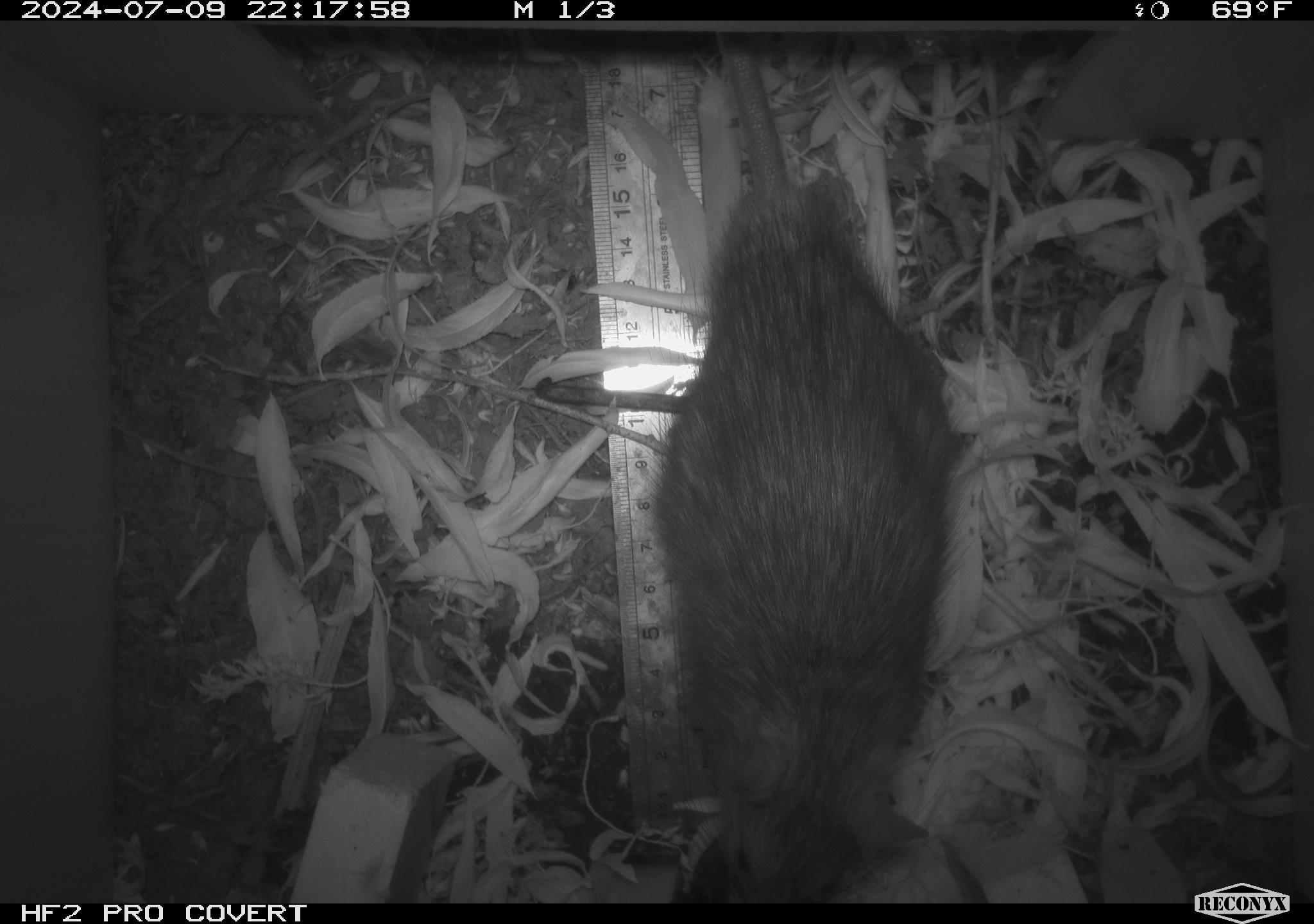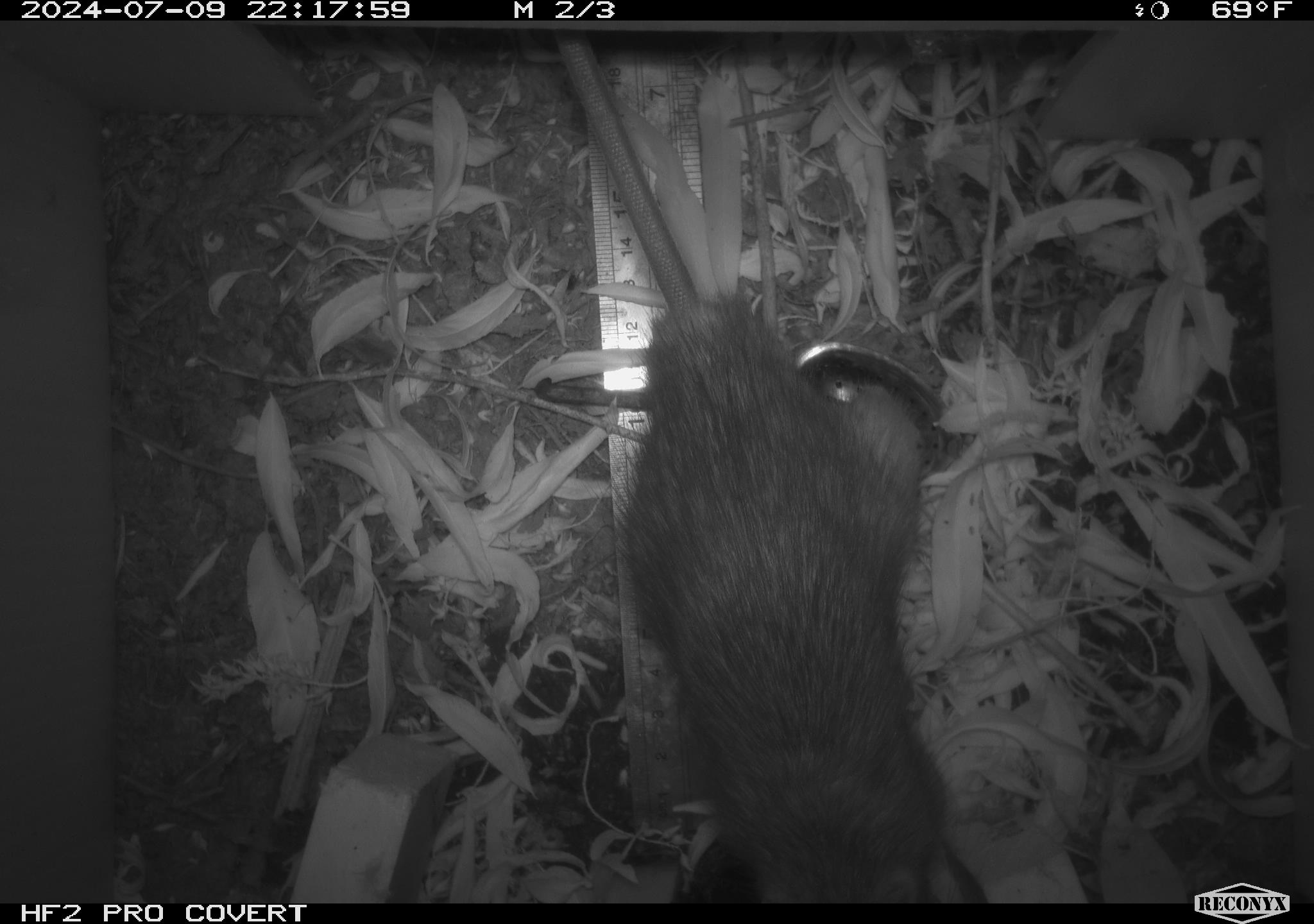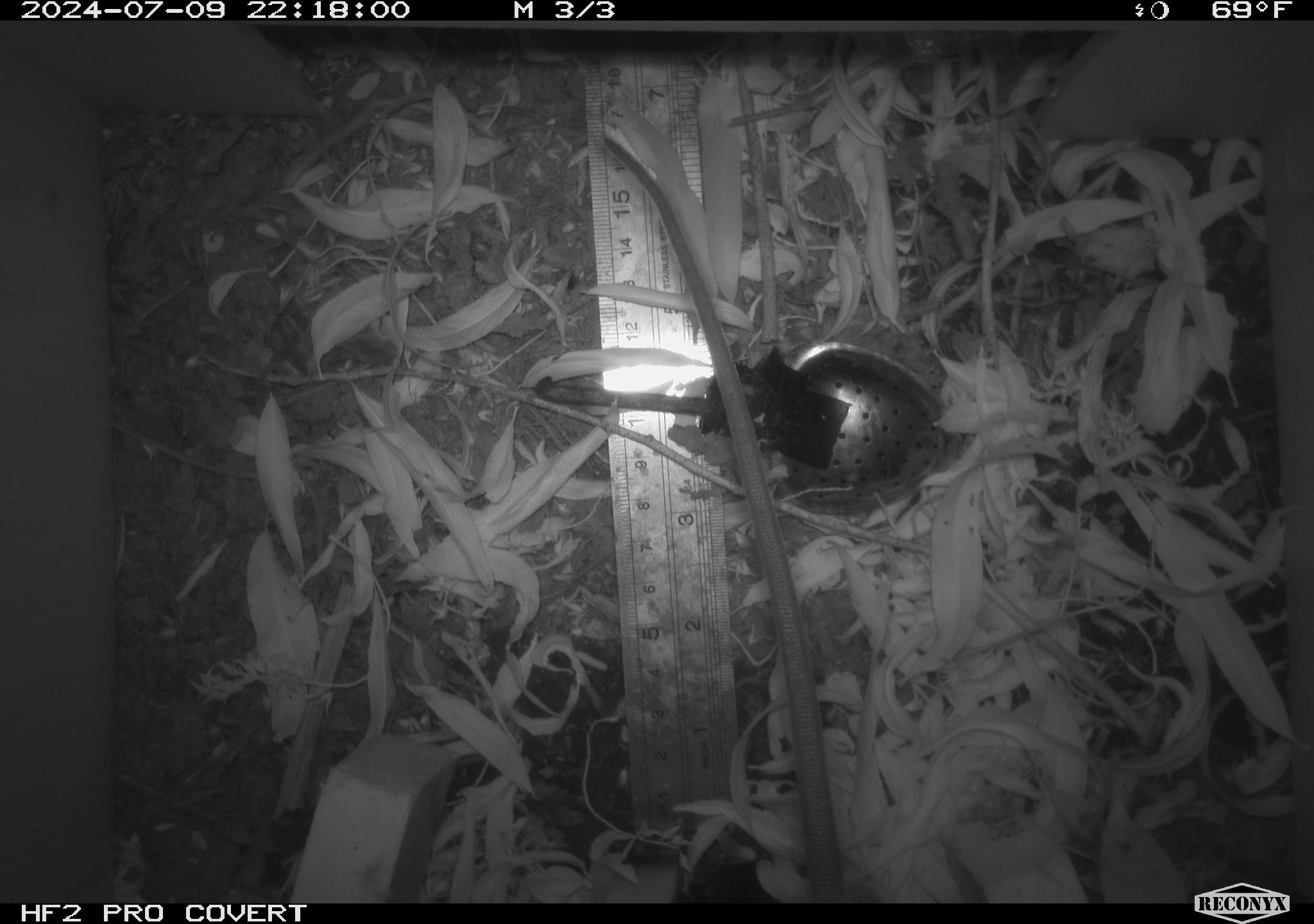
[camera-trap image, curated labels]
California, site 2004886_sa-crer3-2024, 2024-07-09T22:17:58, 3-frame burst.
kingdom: Animalia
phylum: Chordata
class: Mammalia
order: Rodentia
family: Muridae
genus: Rattus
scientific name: Rattus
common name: rat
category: rattus species